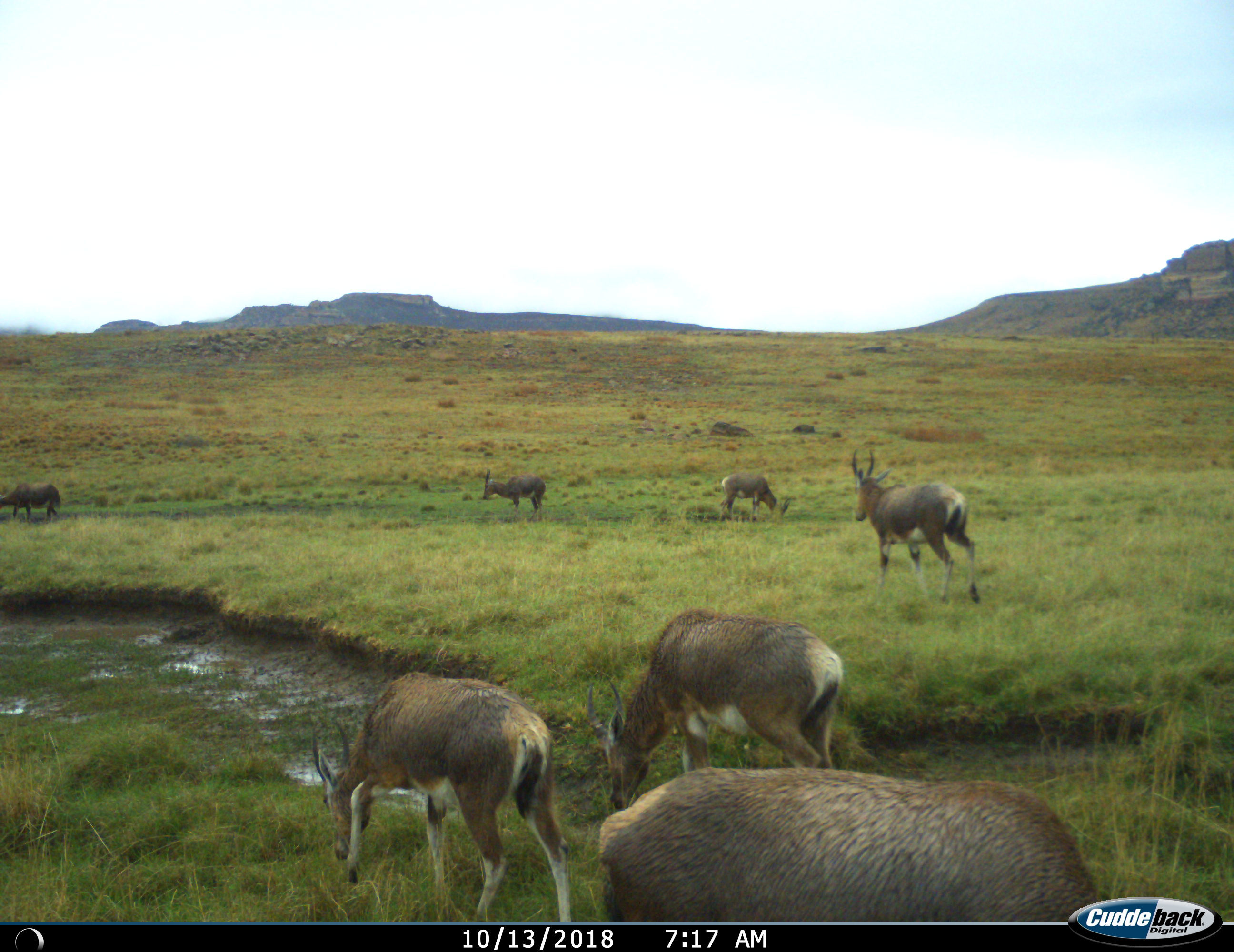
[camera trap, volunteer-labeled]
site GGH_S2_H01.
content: unidentified animal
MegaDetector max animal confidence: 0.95